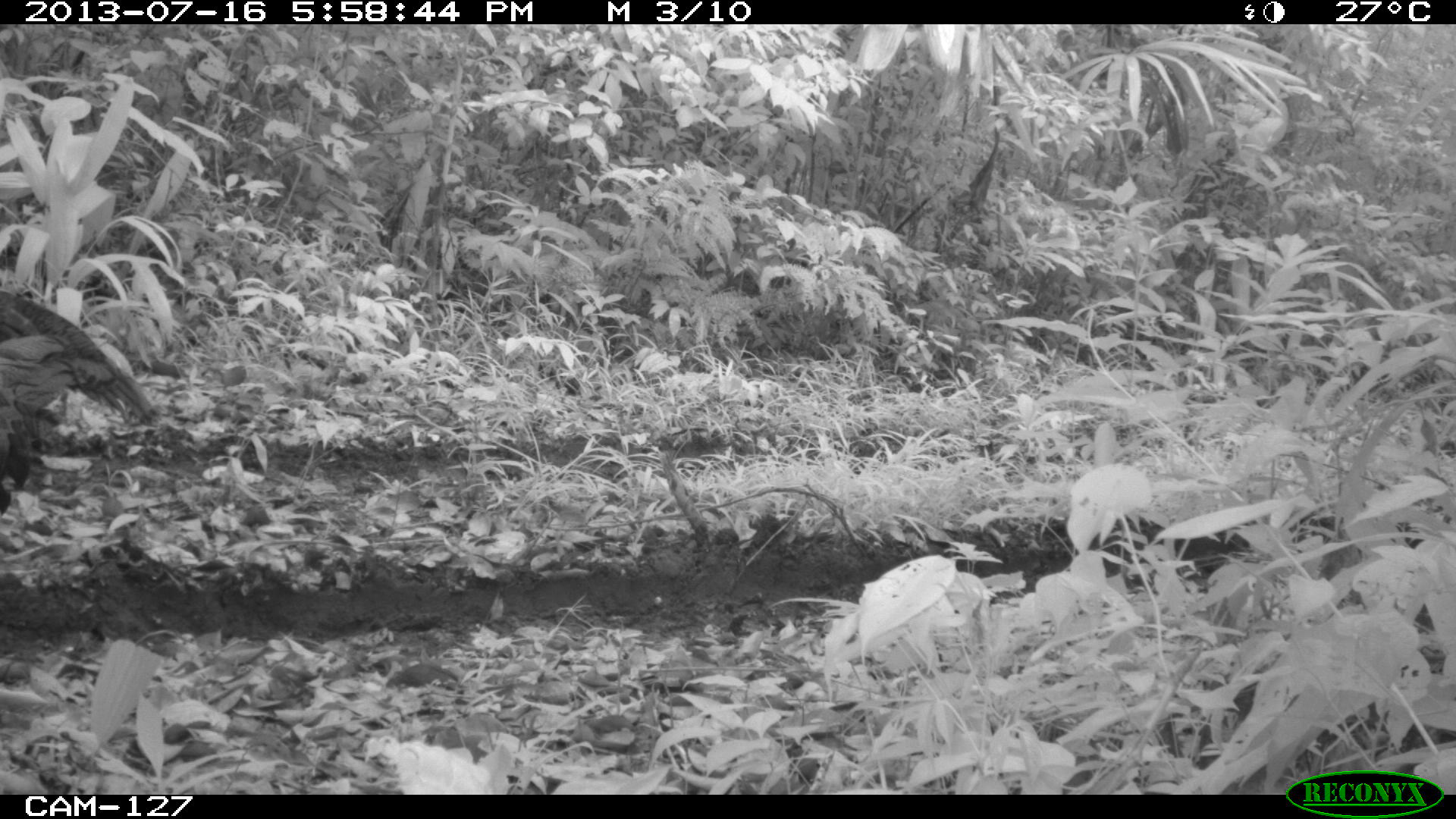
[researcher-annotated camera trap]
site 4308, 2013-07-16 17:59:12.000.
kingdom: Animalia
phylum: Chordata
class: Aves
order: Galliformes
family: Phasianidae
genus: Meleagris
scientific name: Meleagris ocellata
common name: ocellated turkey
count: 3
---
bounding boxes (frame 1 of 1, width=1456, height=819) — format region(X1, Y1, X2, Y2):
meleagris ocellata: region(0, 289, 164, 518)